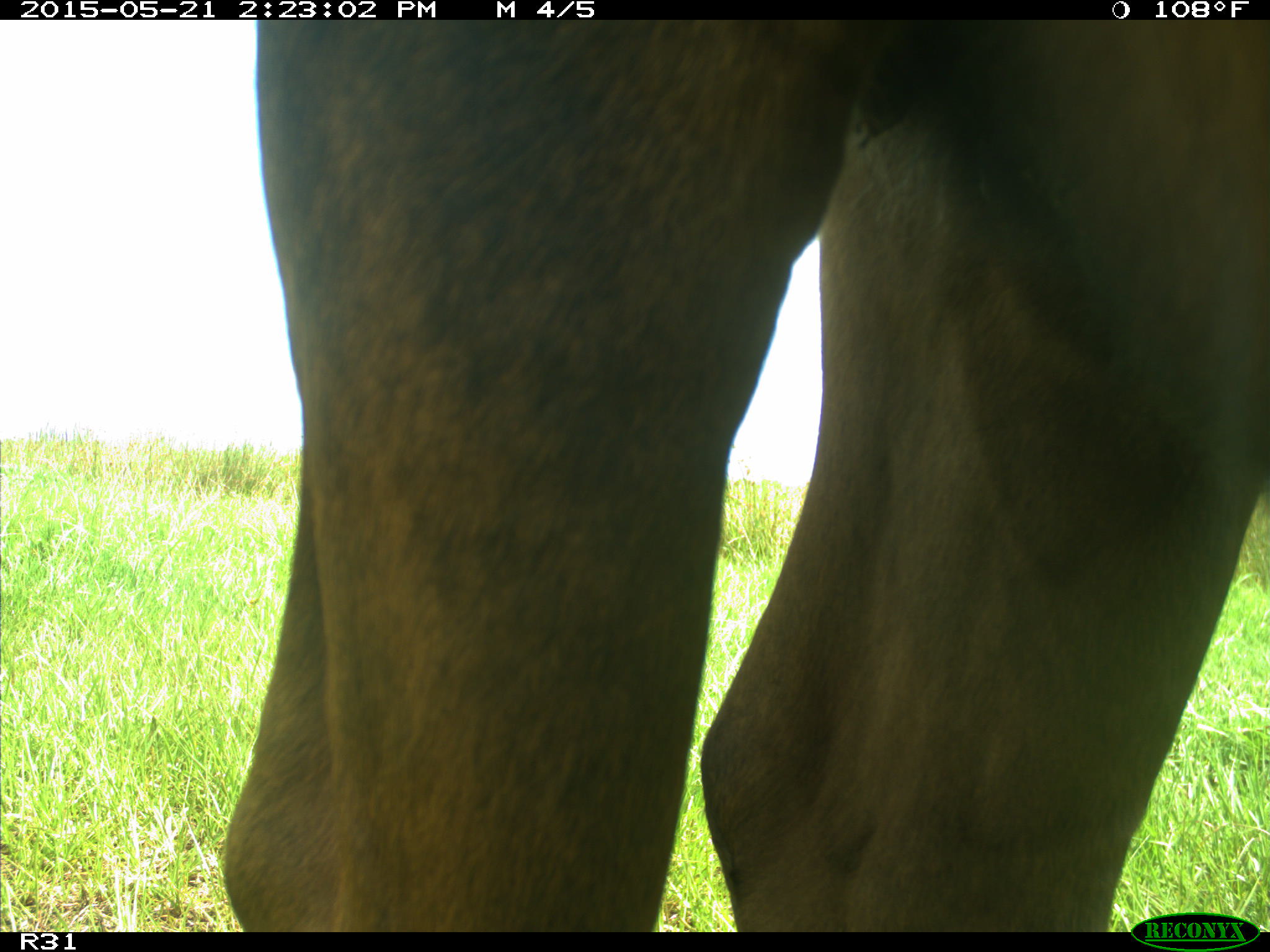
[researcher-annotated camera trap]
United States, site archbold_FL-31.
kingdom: Animalia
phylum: Chordata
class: Mammalia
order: Artiodactyla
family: Bovidae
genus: Bos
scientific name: Bos taurus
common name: domestic cow